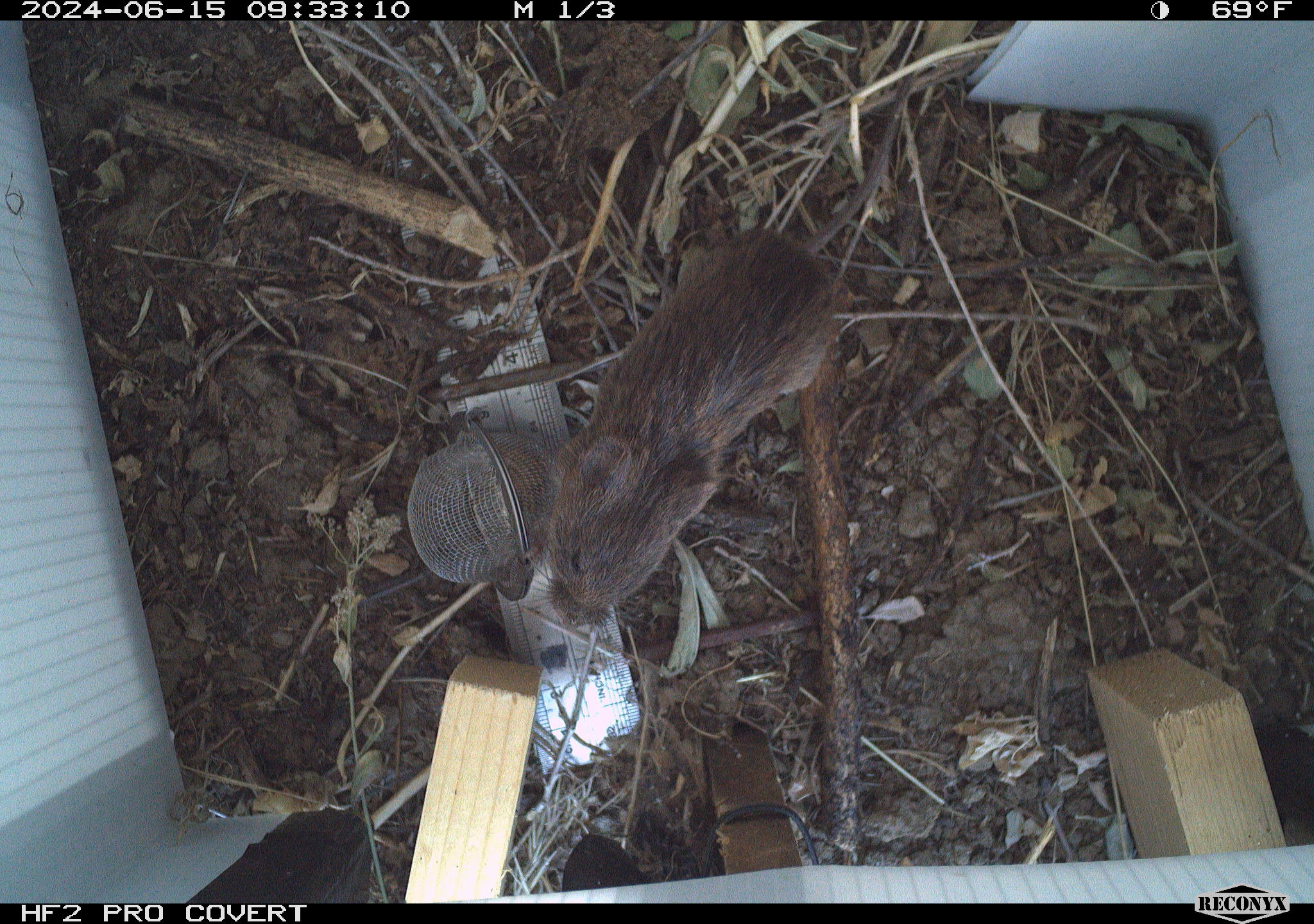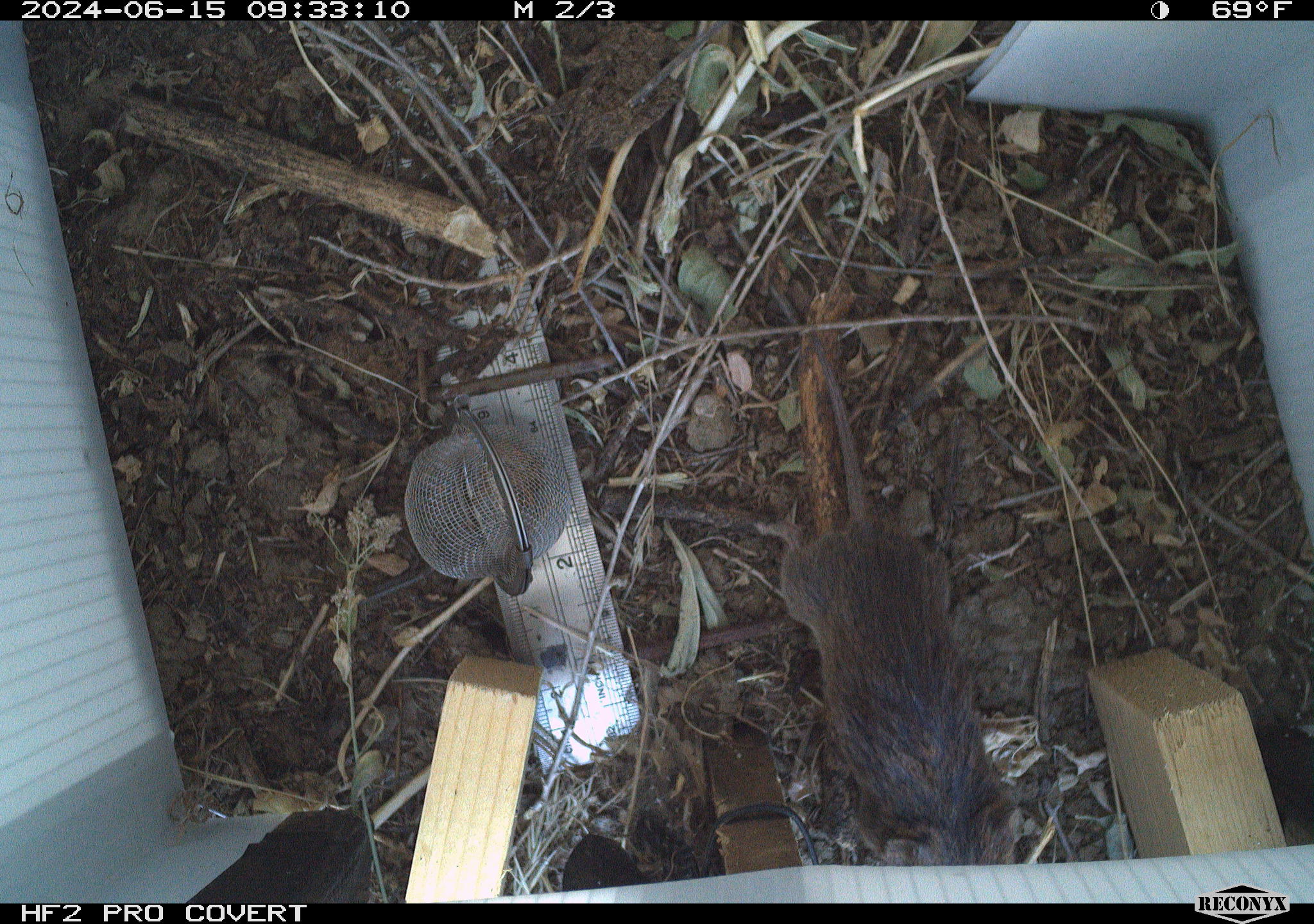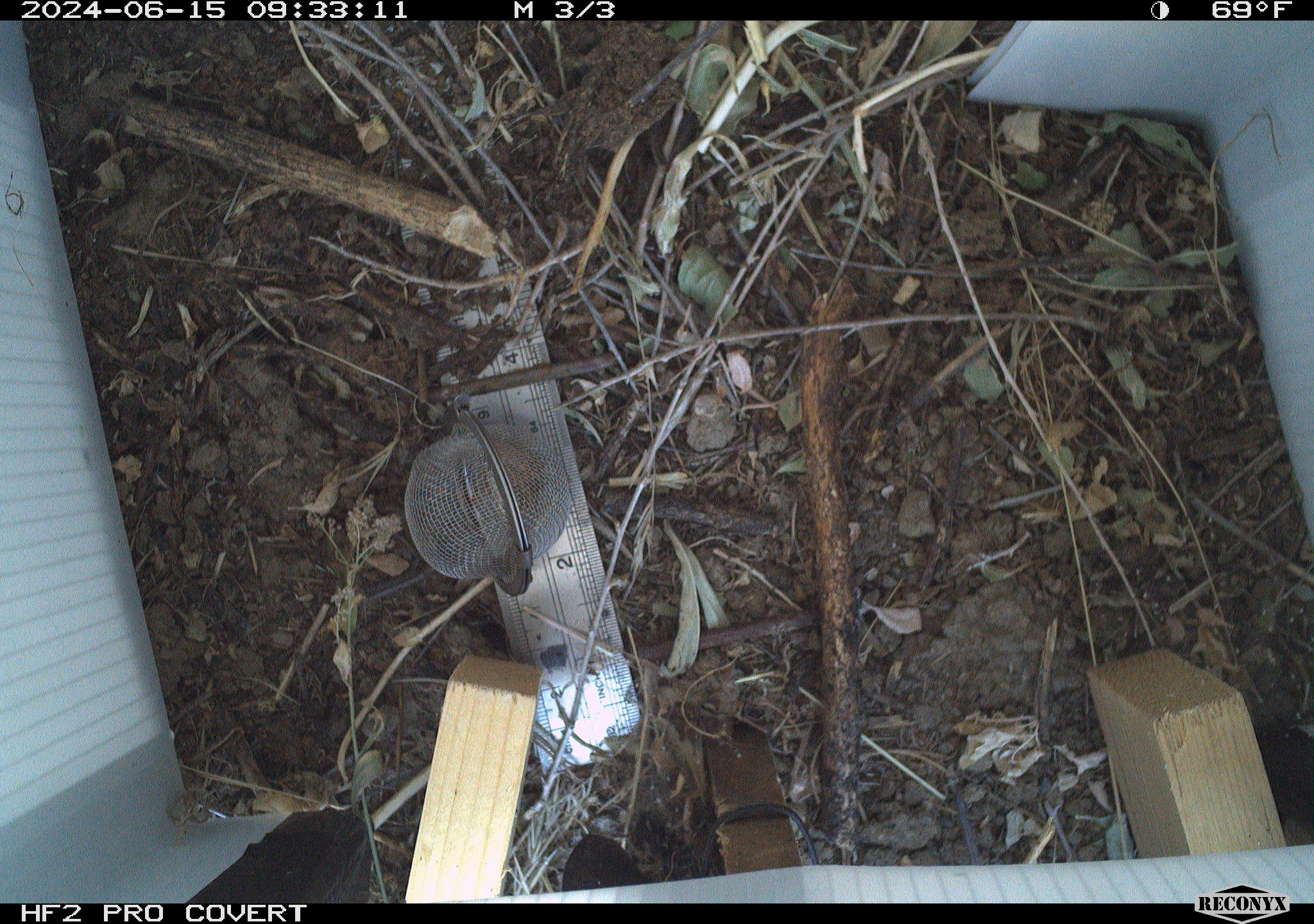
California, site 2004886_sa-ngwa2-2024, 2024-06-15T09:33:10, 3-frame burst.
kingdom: Animalia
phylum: Chordata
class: Mammalia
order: Rodentia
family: Cricetidae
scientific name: Arvicolinae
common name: voles, lemmings, and muskrats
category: arvicolinae subfamily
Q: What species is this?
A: Arvicolinae subfamily (voles, lemmings, and muskrats) (Arvicolinae).